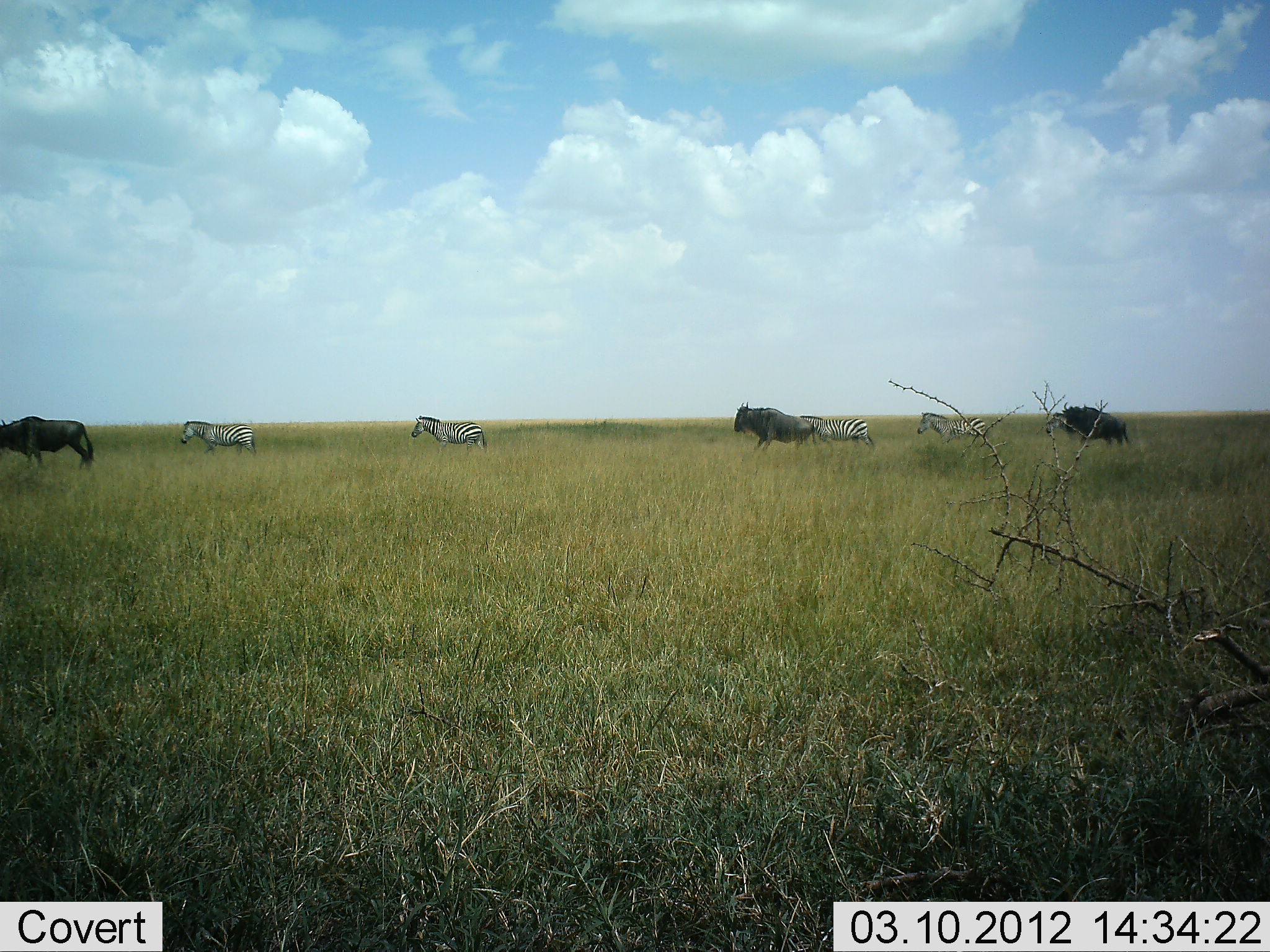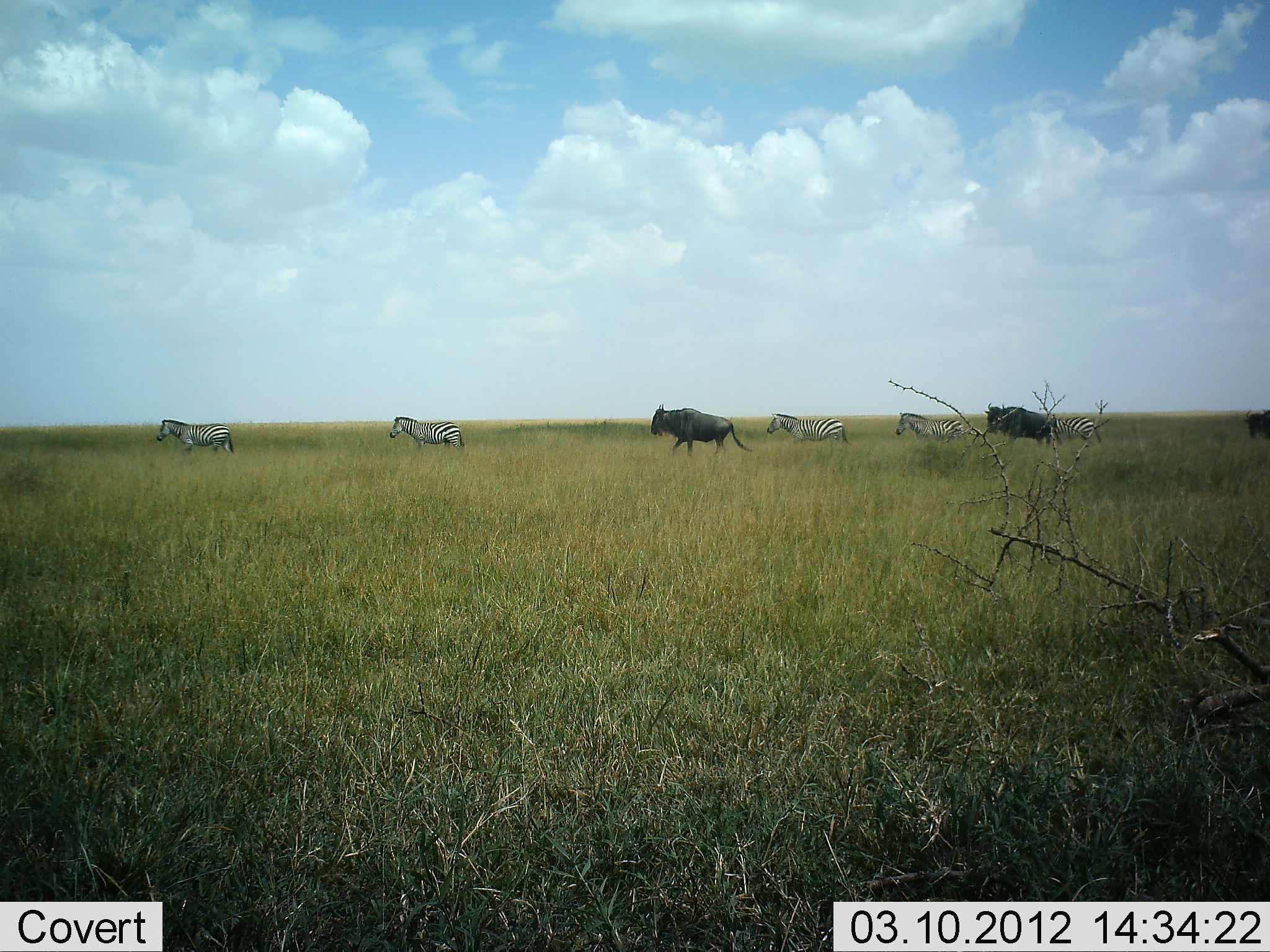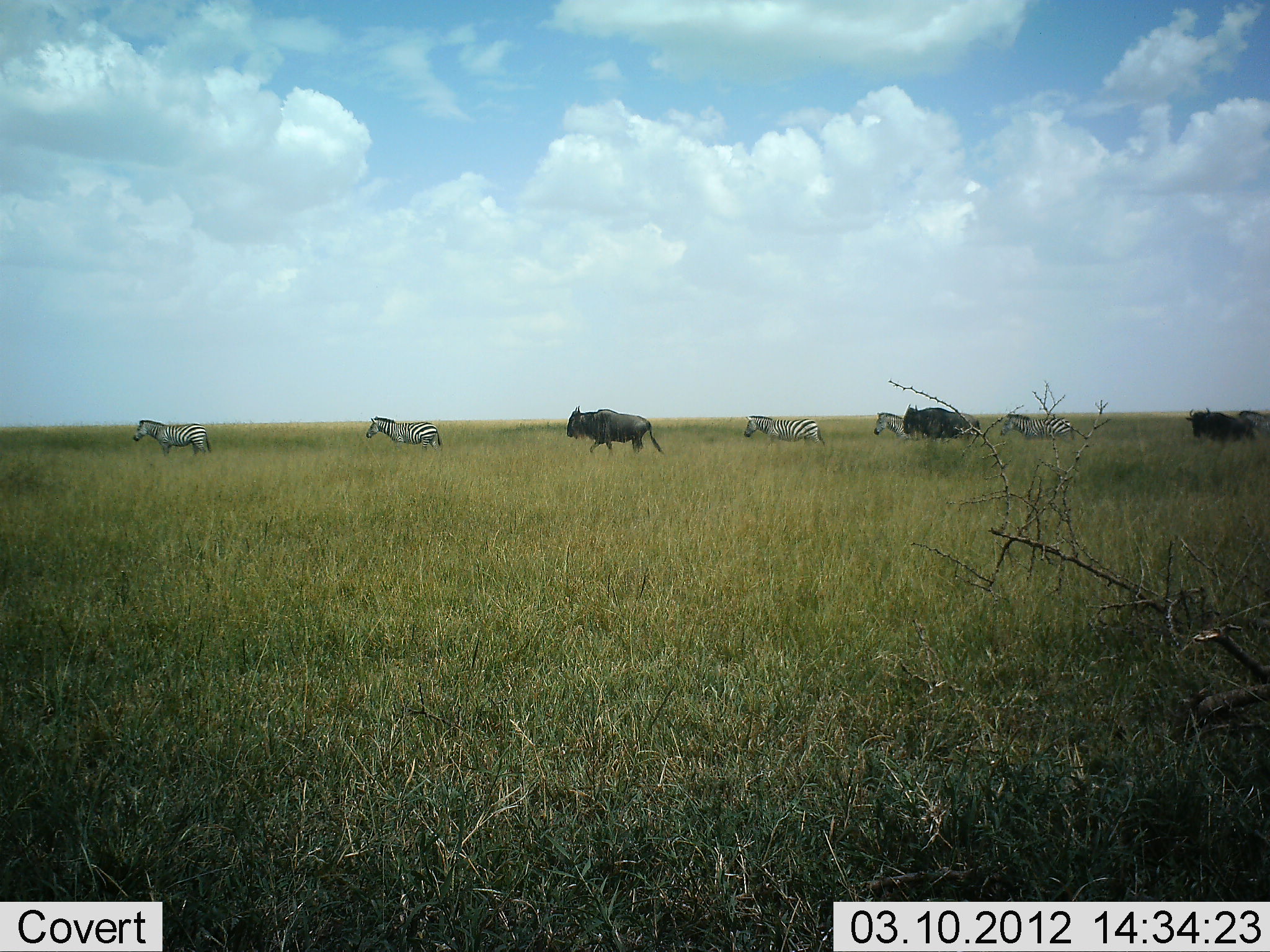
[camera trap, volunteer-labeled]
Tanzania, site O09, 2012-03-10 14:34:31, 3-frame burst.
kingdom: Animalia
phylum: Chordata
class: Mammalia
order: Artiodactyla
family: Bovidae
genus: Connochaetes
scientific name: Connochaetes taurinus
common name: blue wildebeest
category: wildebeest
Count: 4.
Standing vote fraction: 4%.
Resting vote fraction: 0%.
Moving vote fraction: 100%.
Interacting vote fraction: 0%.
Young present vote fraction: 0%.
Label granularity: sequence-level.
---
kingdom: Animalia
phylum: Chordata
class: Mammalia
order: Perissodactyla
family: Equidae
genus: Equus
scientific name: Equus quagga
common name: plains zebra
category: zebra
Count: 5.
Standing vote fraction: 3%.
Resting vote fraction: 0%.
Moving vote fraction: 100%.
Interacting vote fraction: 0%.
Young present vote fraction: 0%.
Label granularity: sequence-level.